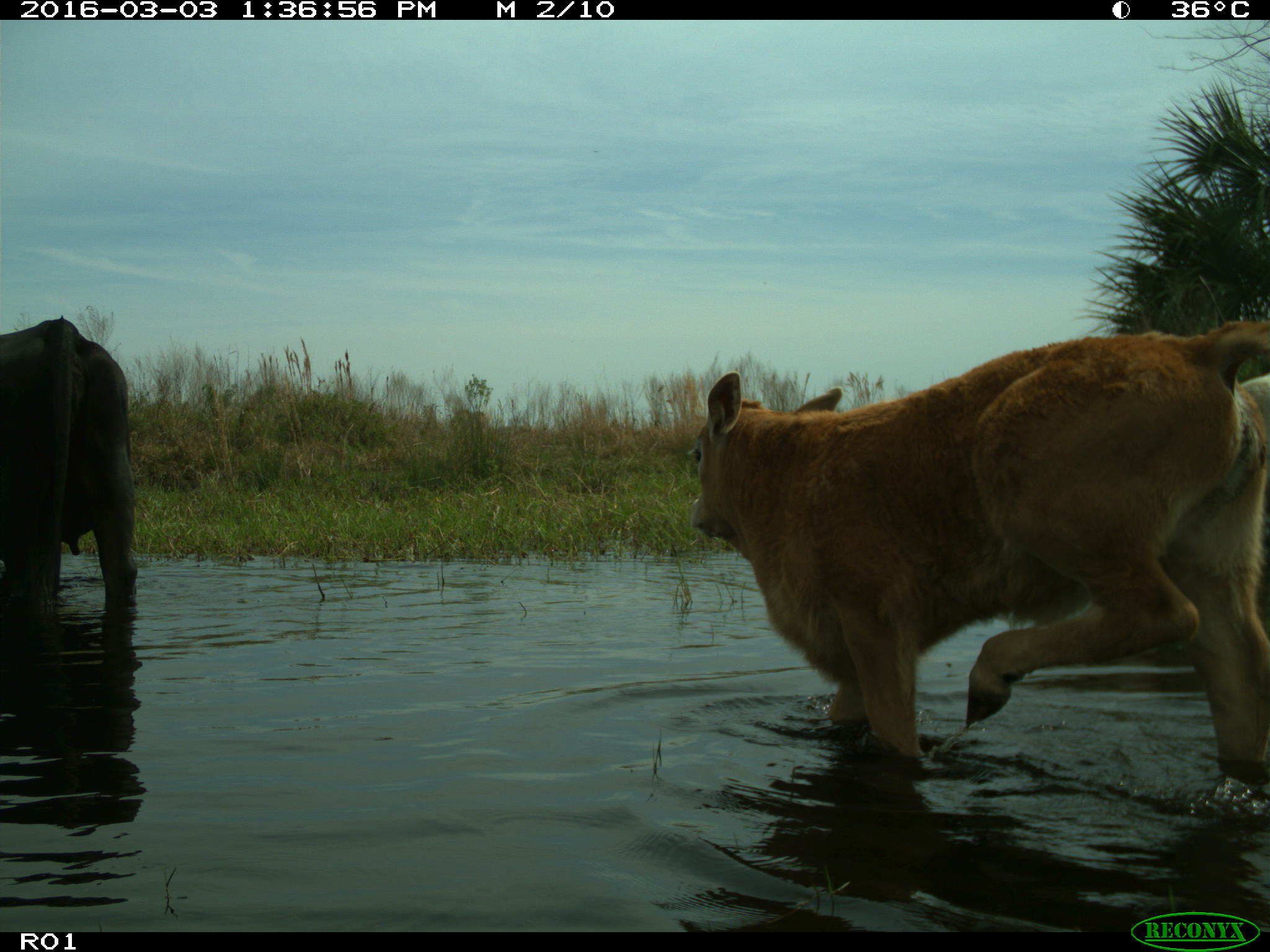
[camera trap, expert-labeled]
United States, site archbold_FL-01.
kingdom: Animalia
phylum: Chordata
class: Mammalia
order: Artiodactyla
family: Bovidae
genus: Bos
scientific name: Bos taurus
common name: domestic cow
Bos taurus (domestic cow).